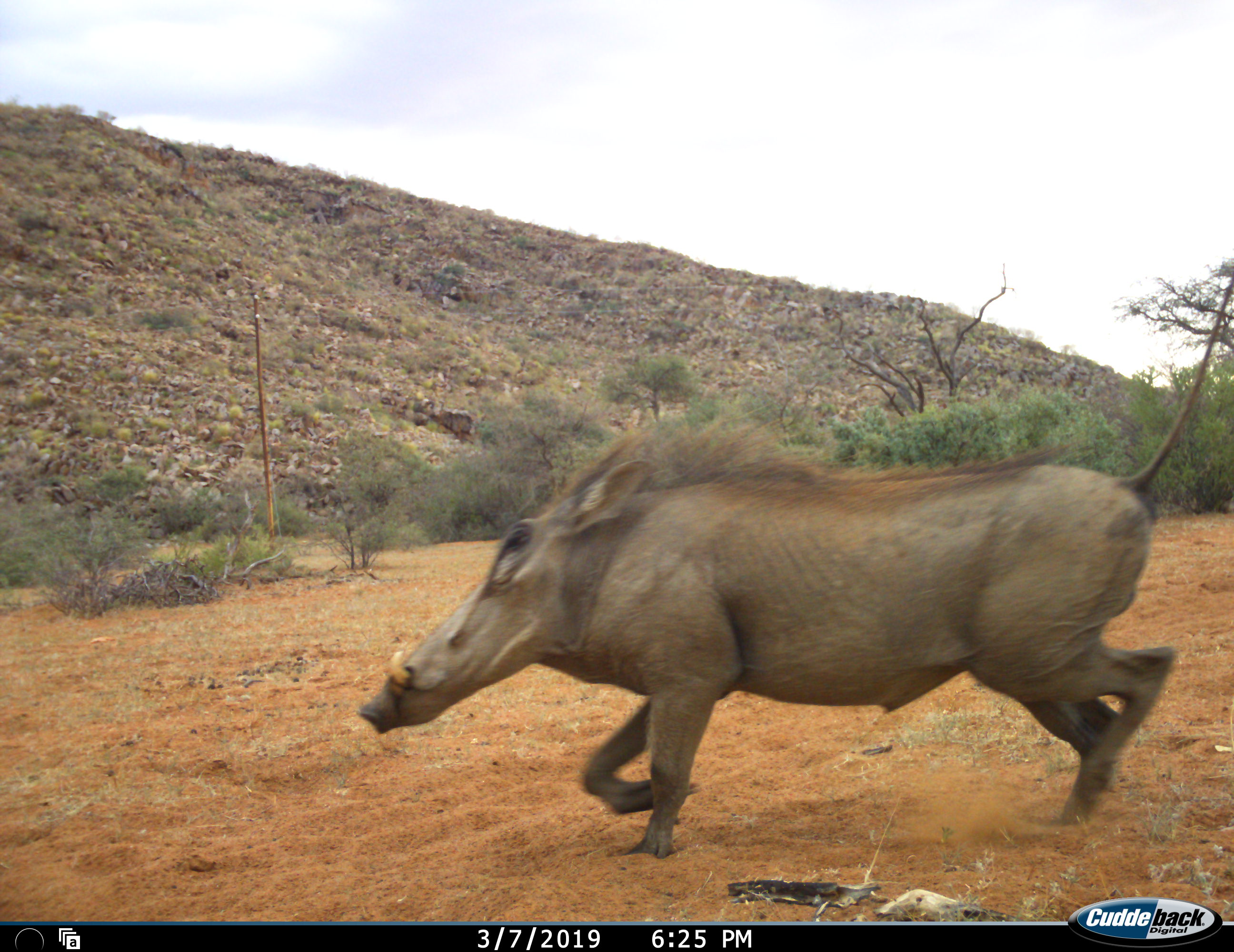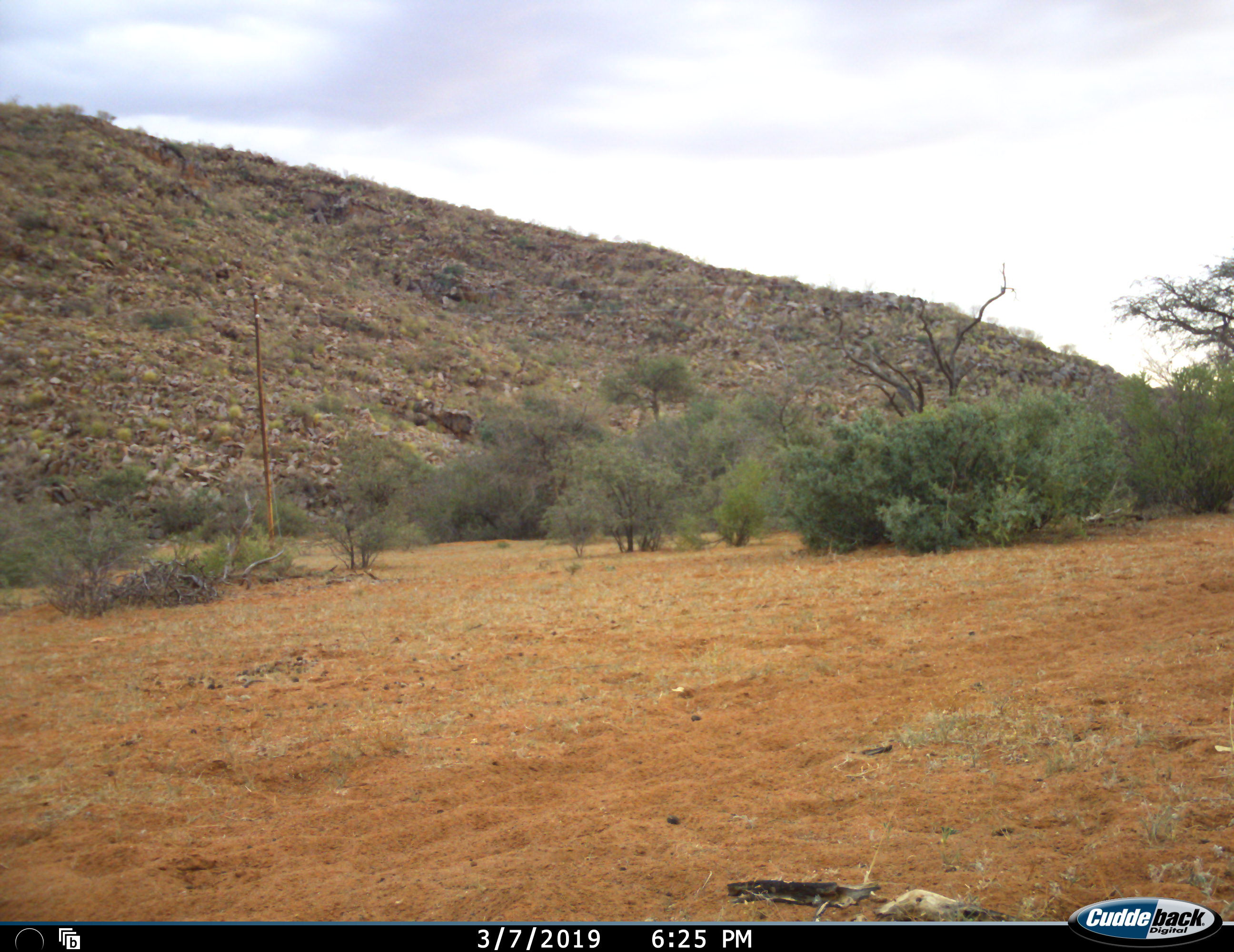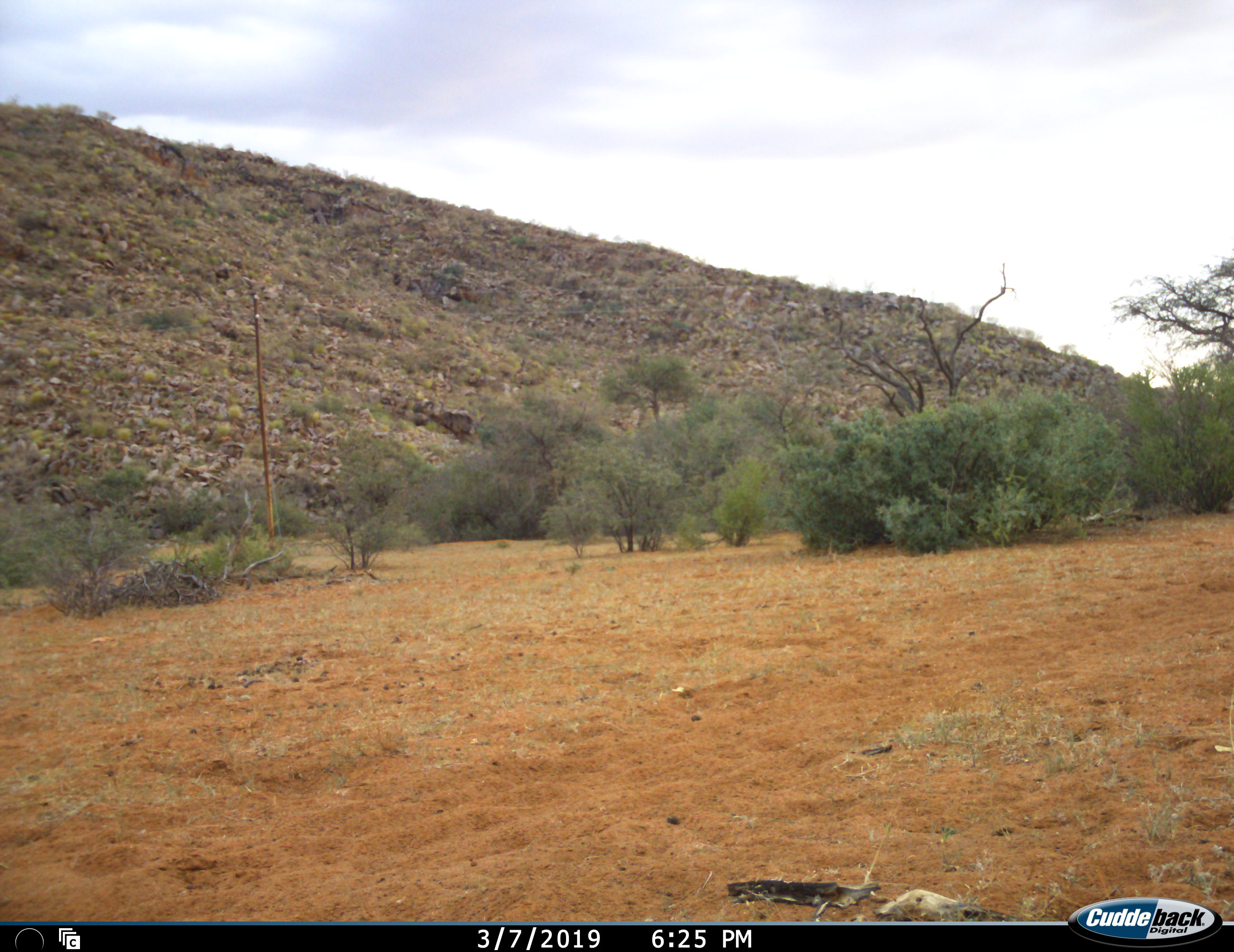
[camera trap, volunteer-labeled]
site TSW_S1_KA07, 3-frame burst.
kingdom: Animalia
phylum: Chordata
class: Mammalia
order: Artiodactyla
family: Suidae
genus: Phacochoerus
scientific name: Phacochoerus africanus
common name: warthog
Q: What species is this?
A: Warthog (Phacochoerus africanus).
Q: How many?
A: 1.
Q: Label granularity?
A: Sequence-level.